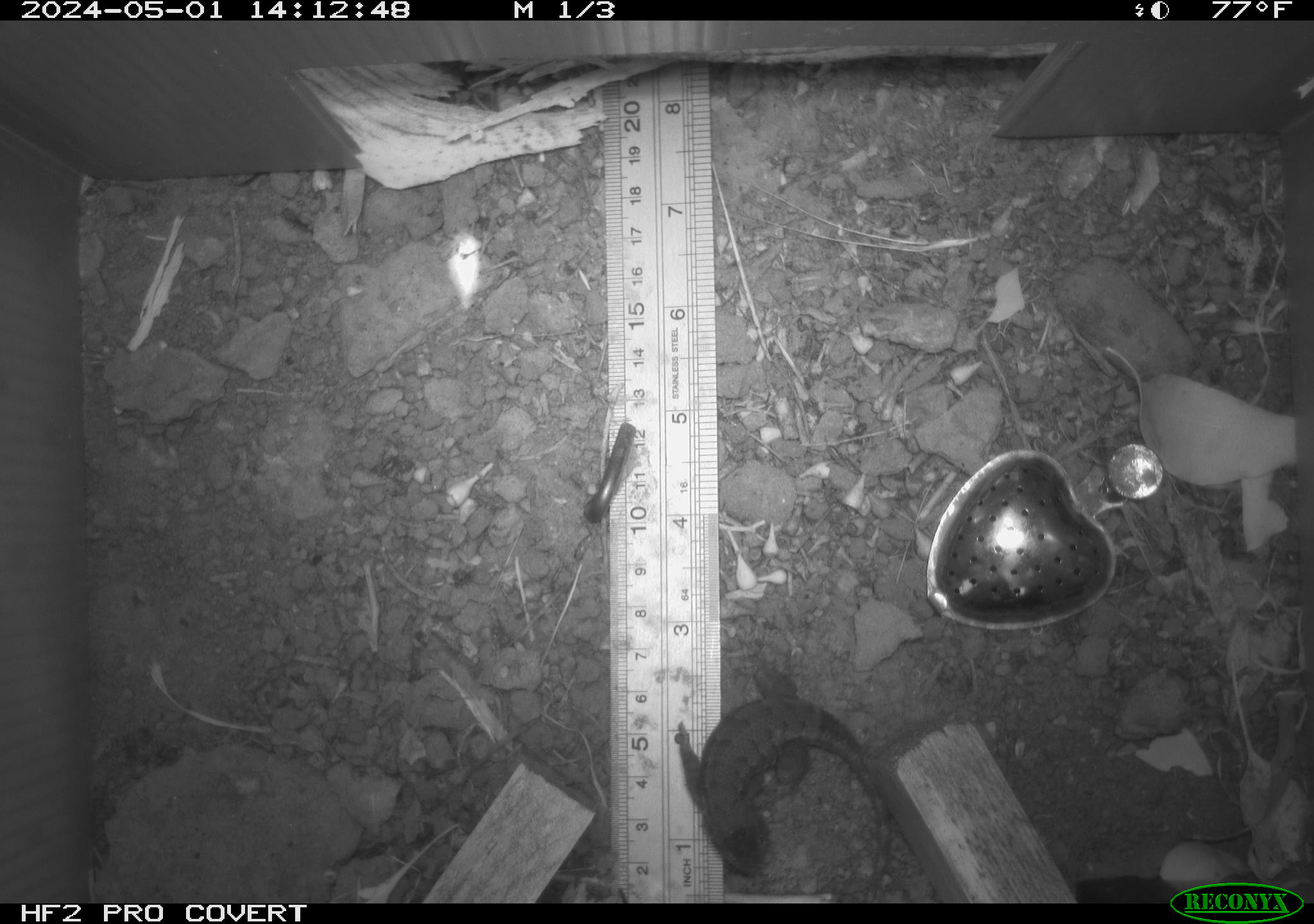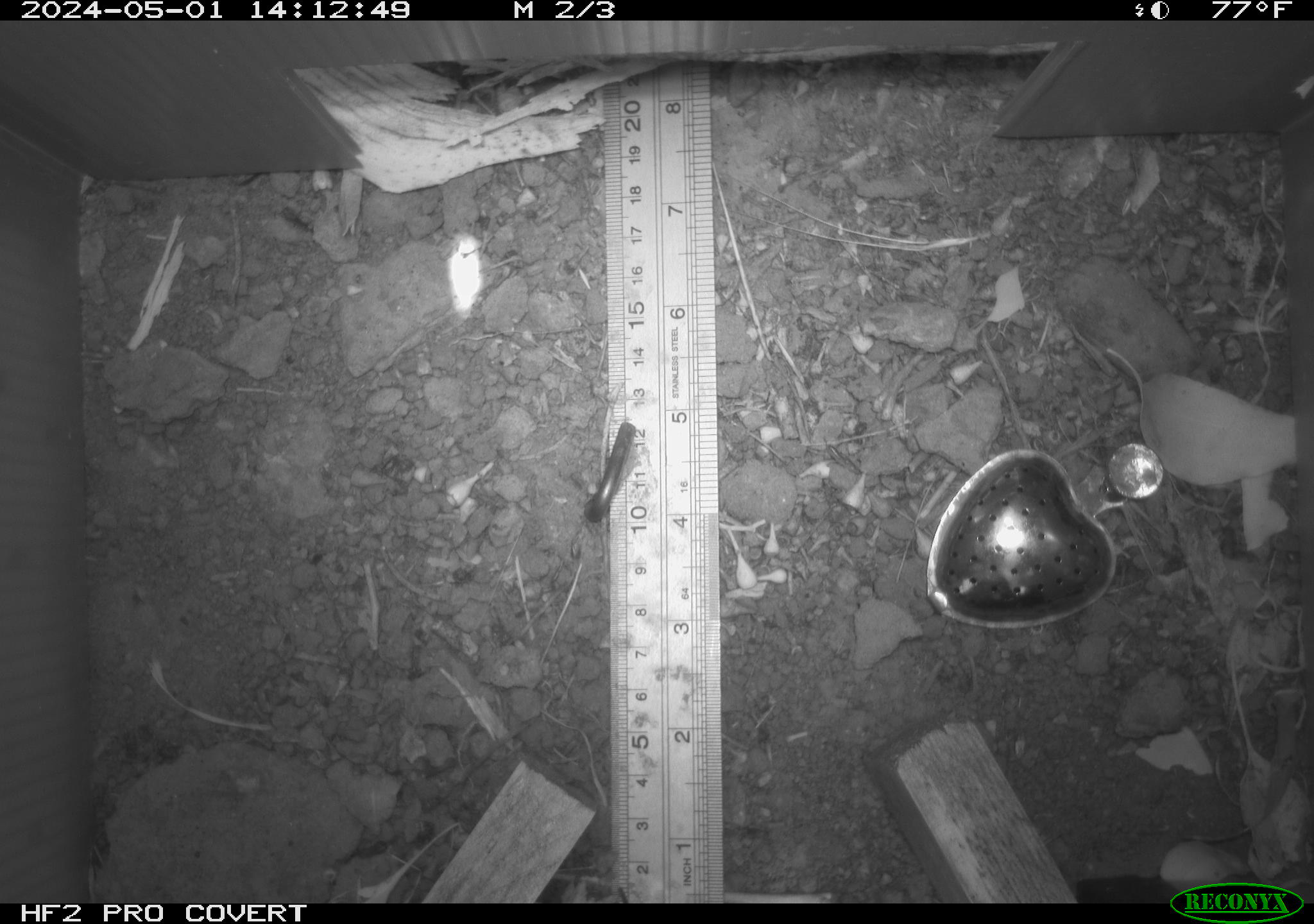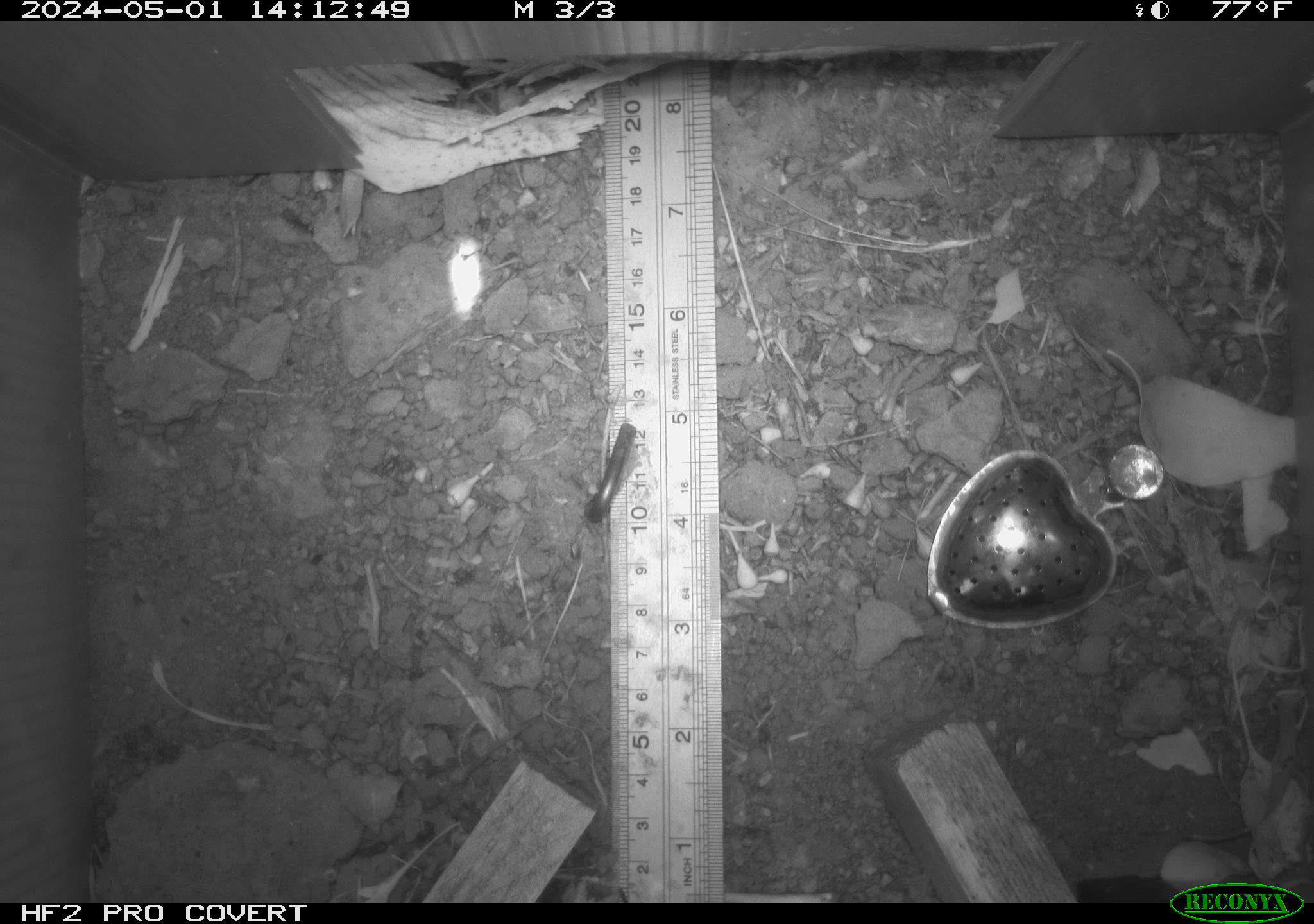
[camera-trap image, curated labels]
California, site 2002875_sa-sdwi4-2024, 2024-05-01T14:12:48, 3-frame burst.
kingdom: Animalia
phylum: Chordata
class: Reptilia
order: Squamata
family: Phrynosomatidae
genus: Sceloporus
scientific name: Sceloporus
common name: spiny lizards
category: sceloporus species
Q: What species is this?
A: Sceloporus species (spiny lizards) (Sceloporus).